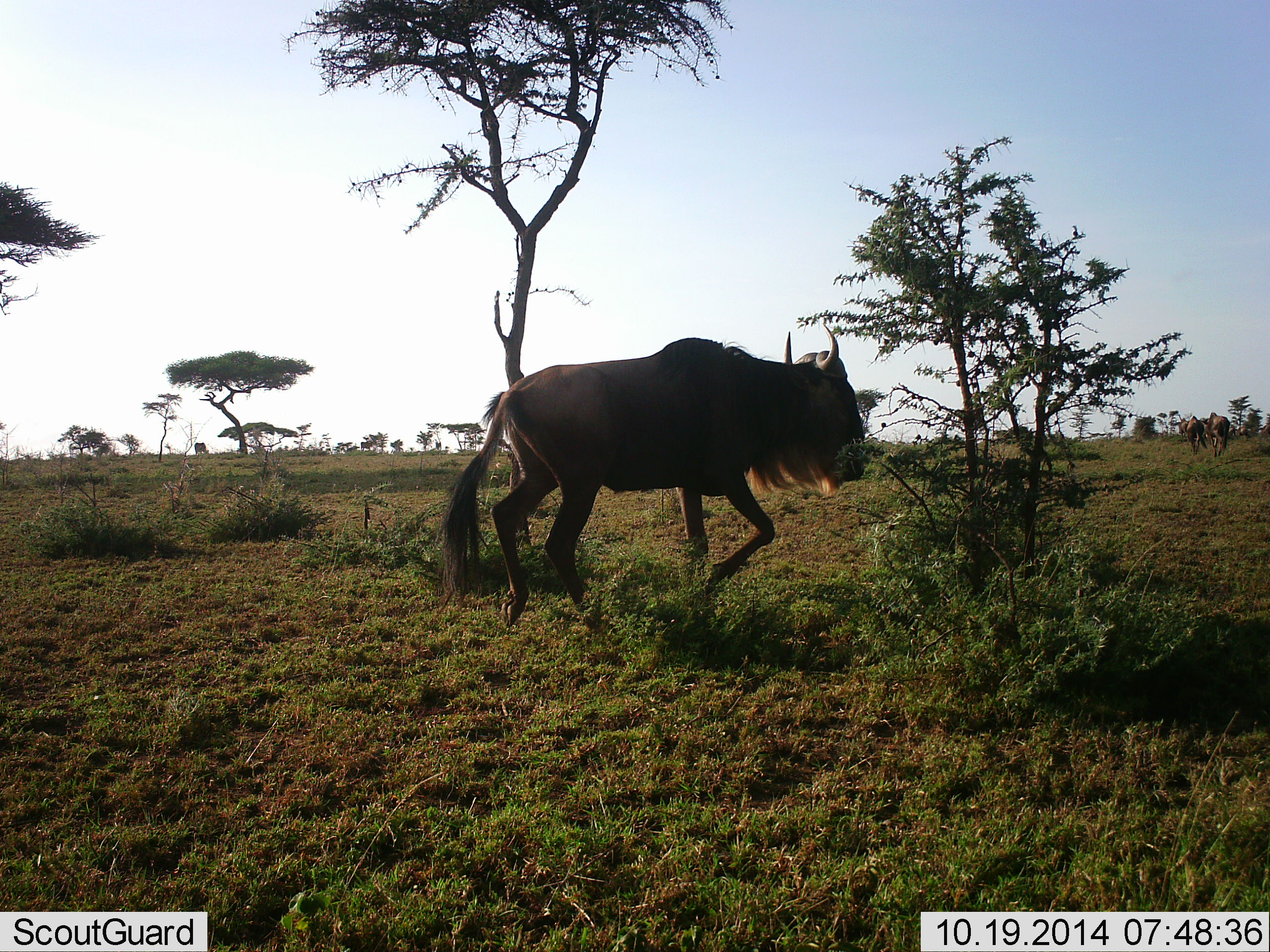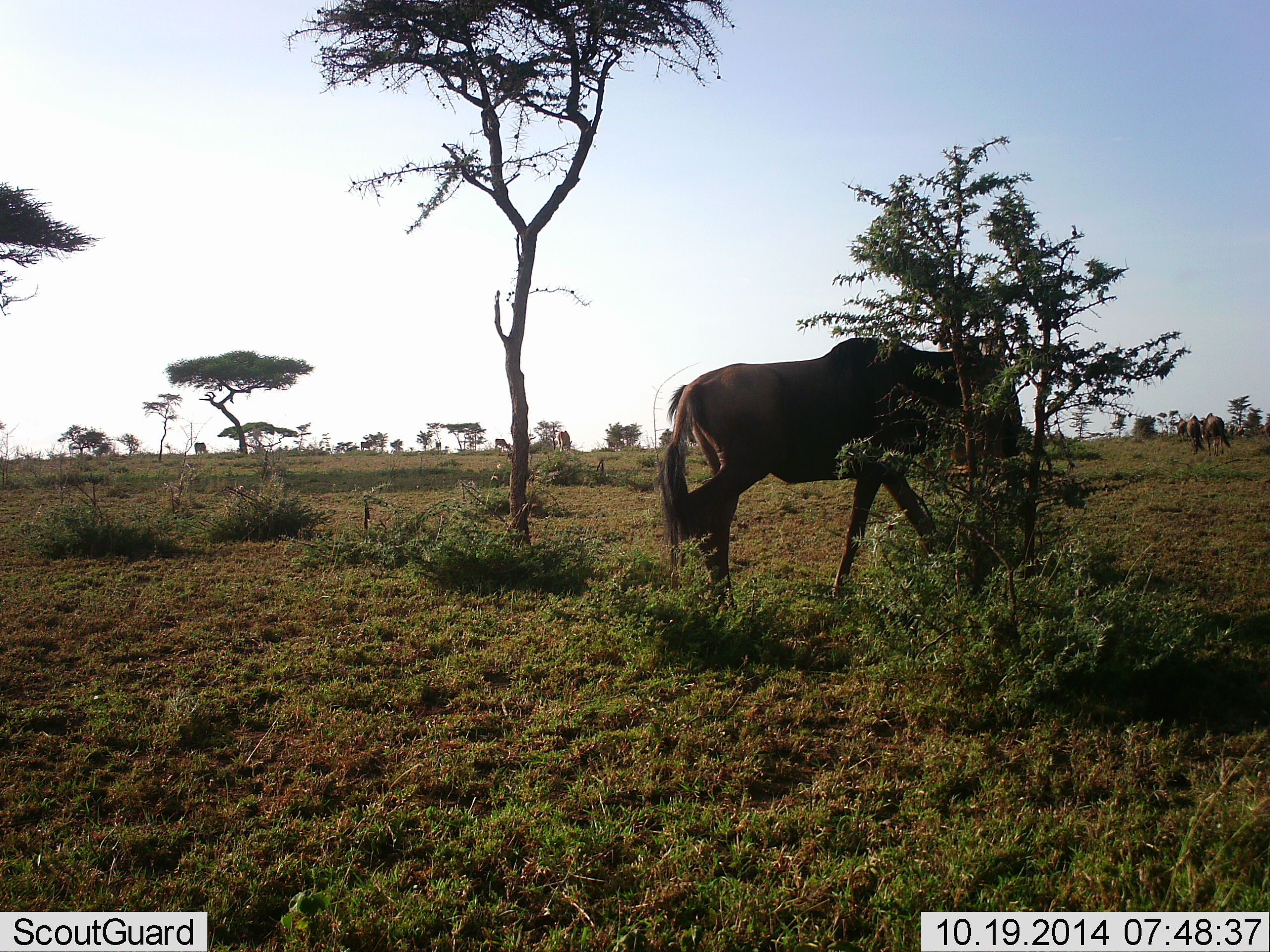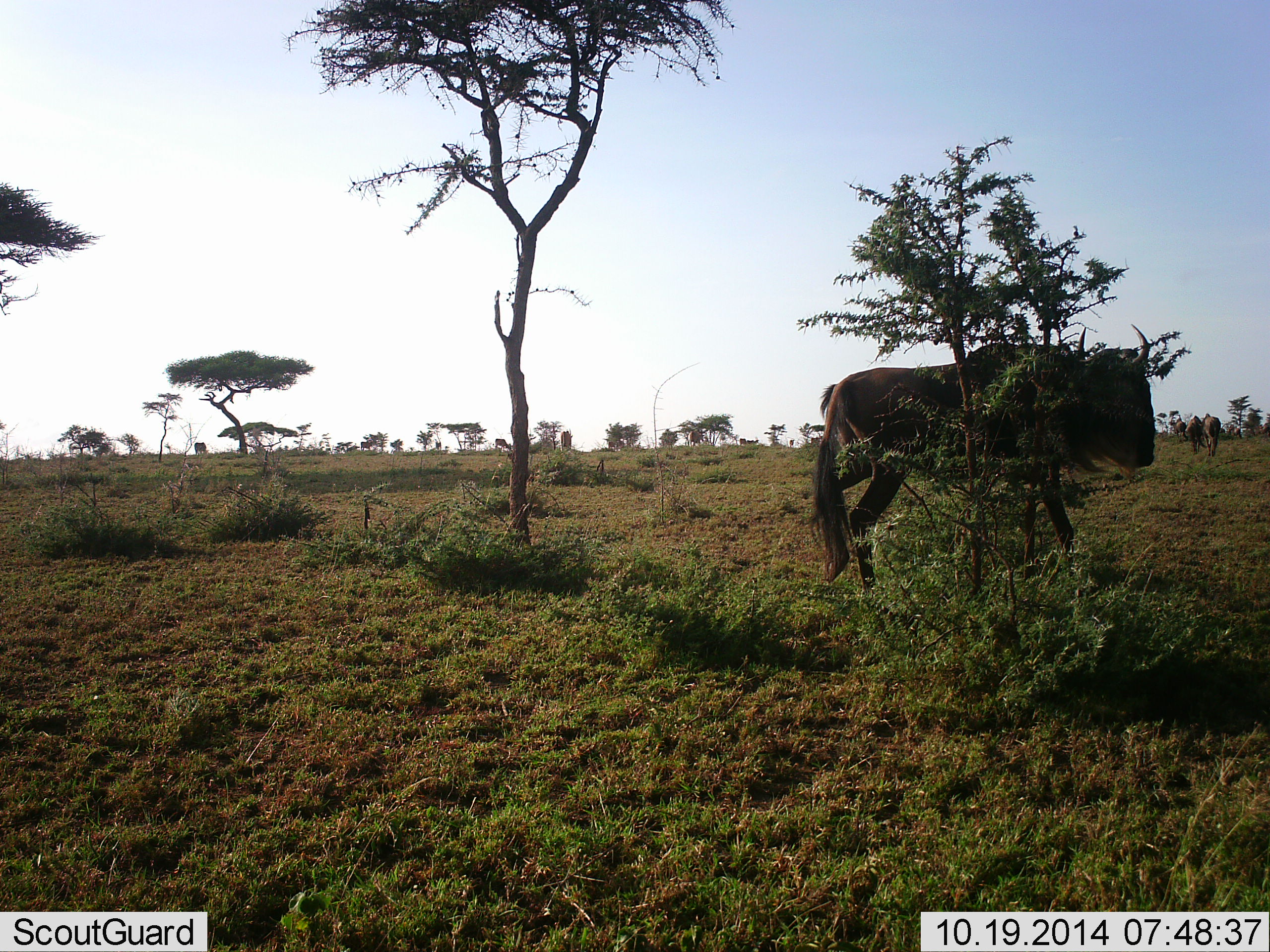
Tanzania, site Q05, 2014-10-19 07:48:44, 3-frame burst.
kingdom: Animalia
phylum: Chordata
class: Mammalia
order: Artiodactyla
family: Bovidae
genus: Connochaetes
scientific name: Connochaetes taurinus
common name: blue wildebeest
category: wildebeest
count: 3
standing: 20%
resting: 0%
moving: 90%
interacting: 0%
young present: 0%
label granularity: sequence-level